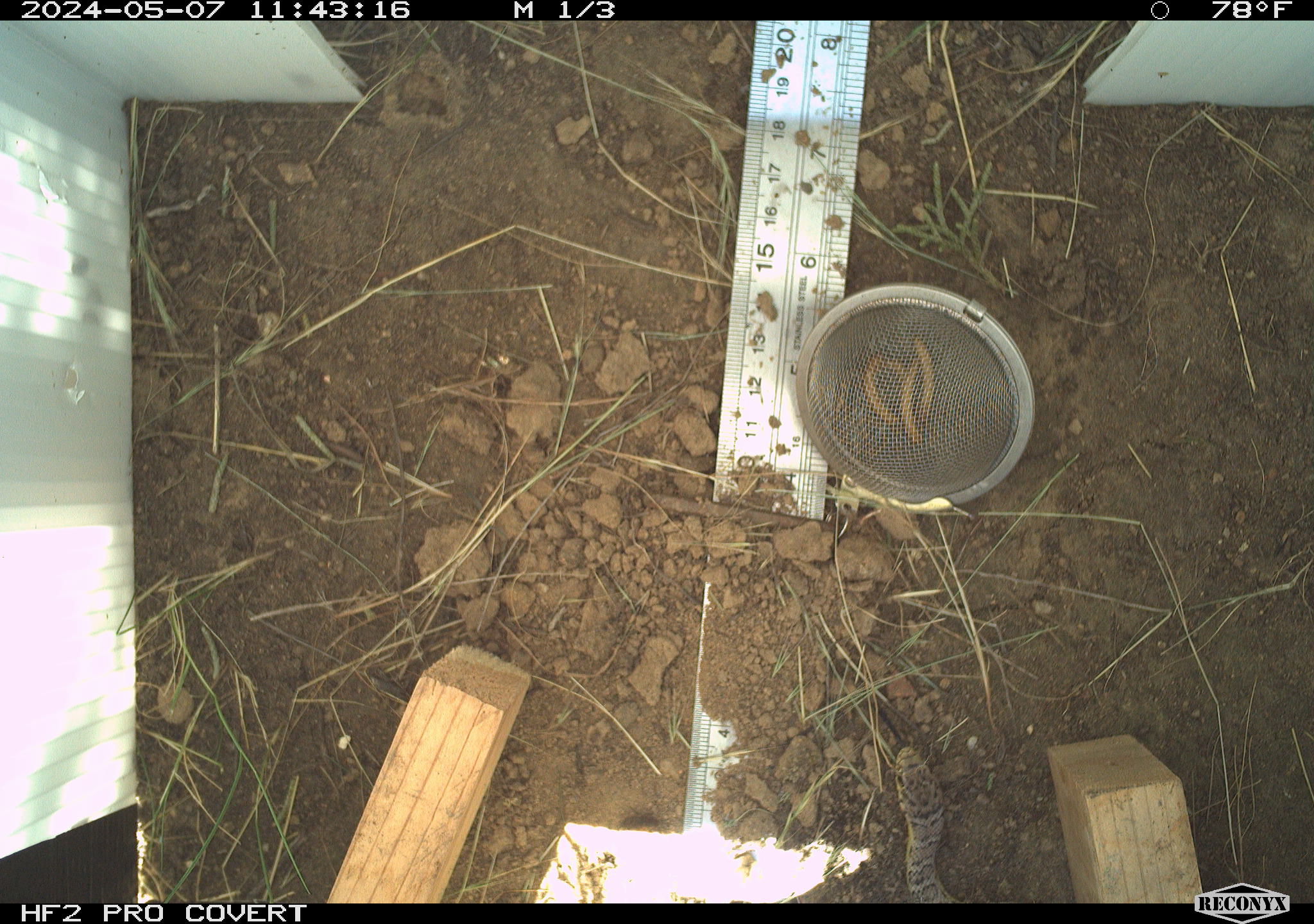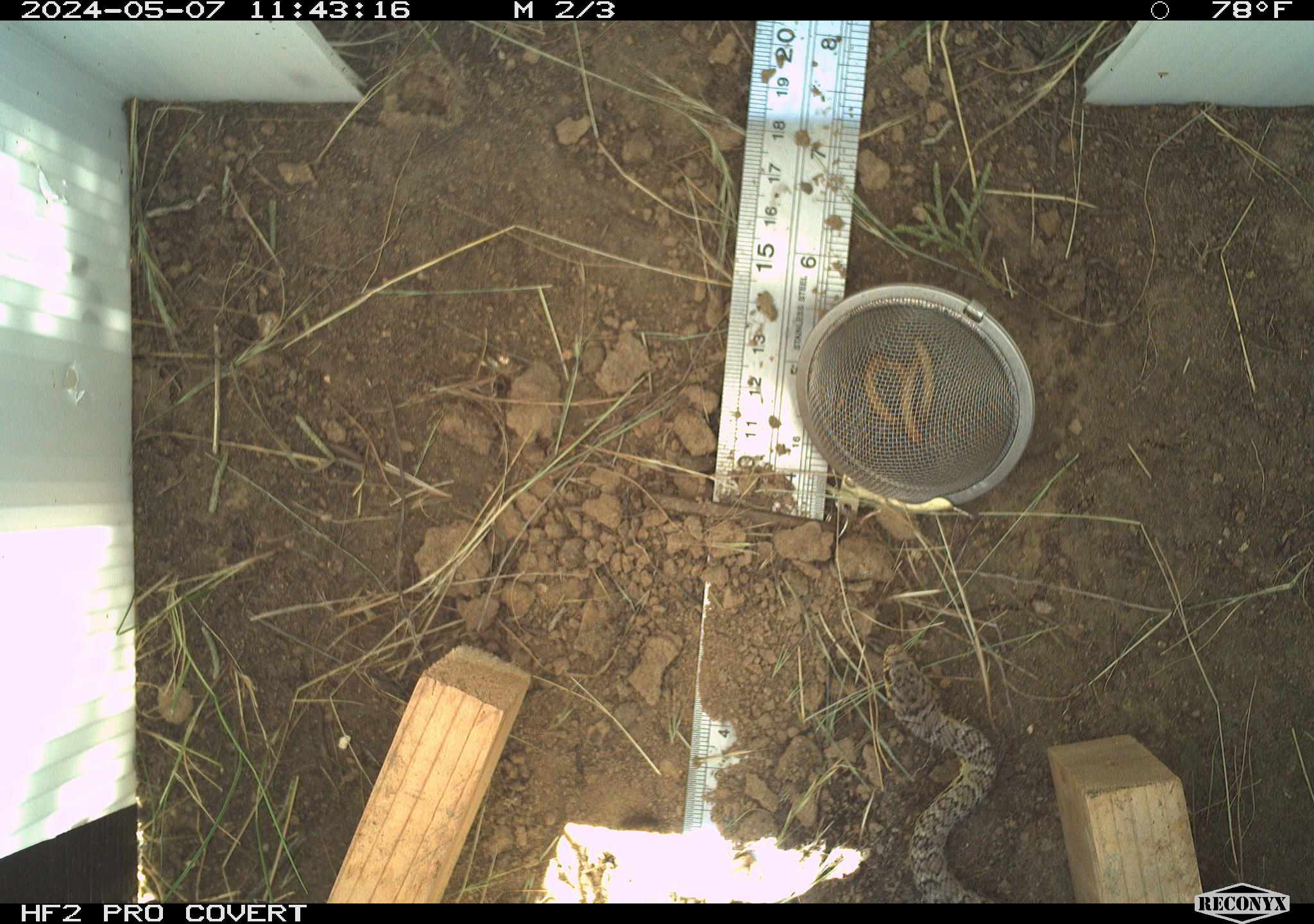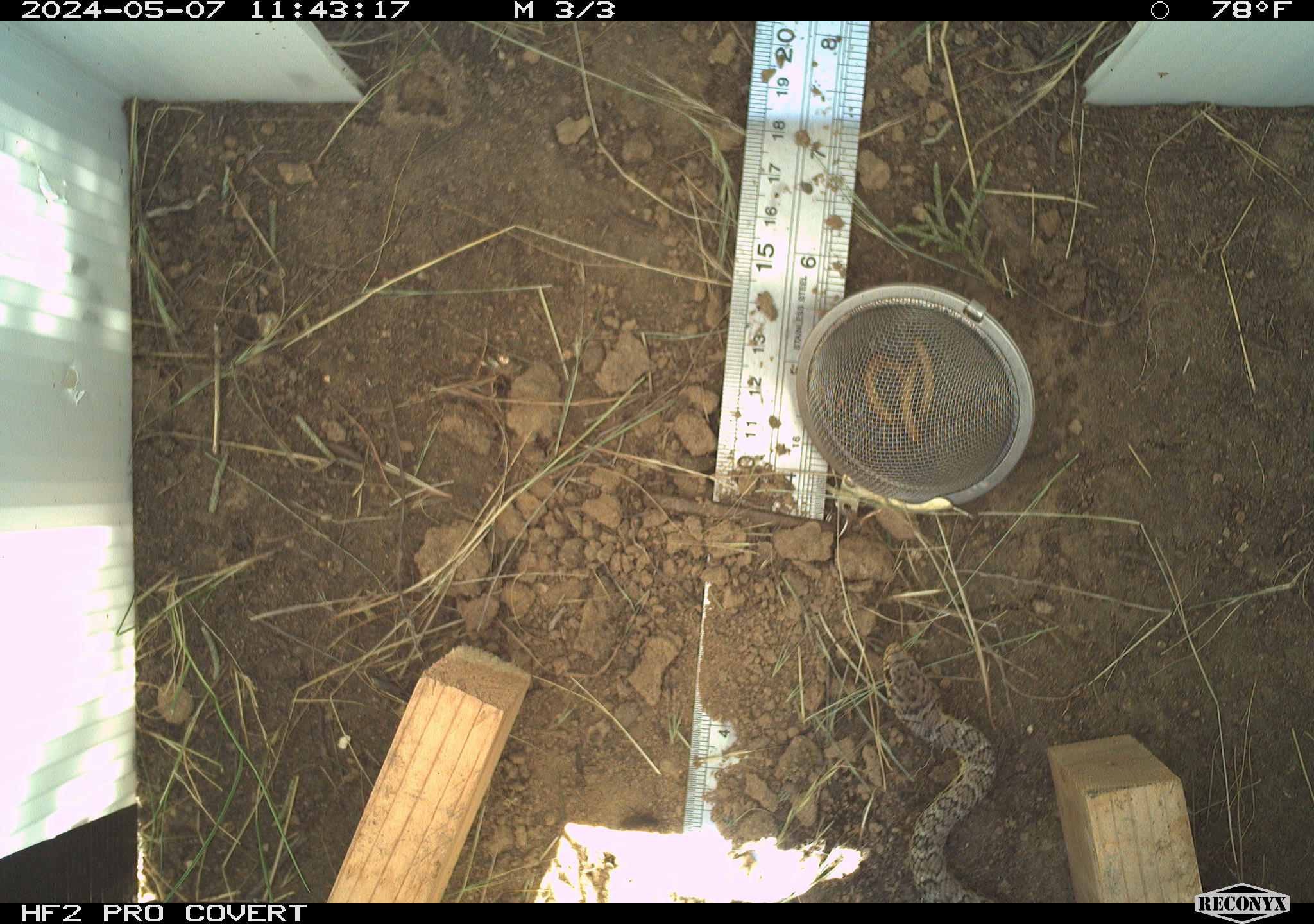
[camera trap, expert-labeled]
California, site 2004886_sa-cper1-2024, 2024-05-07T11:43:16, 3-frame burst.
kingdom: Animalia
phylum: Chordata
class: Reptilia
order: Squamata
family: Colubridae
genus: Pituophis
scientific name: Pituophis catenifer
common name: gophersnake